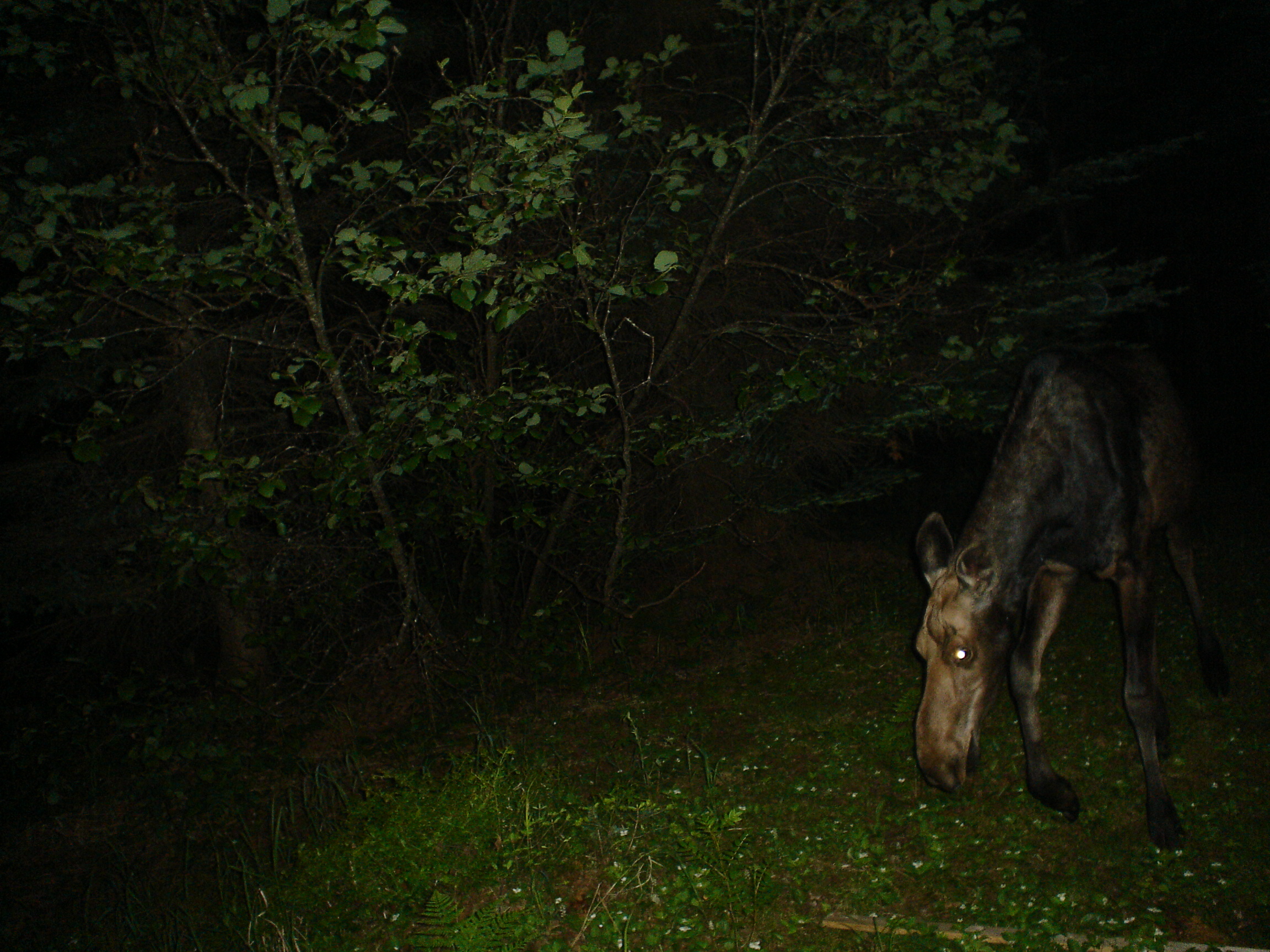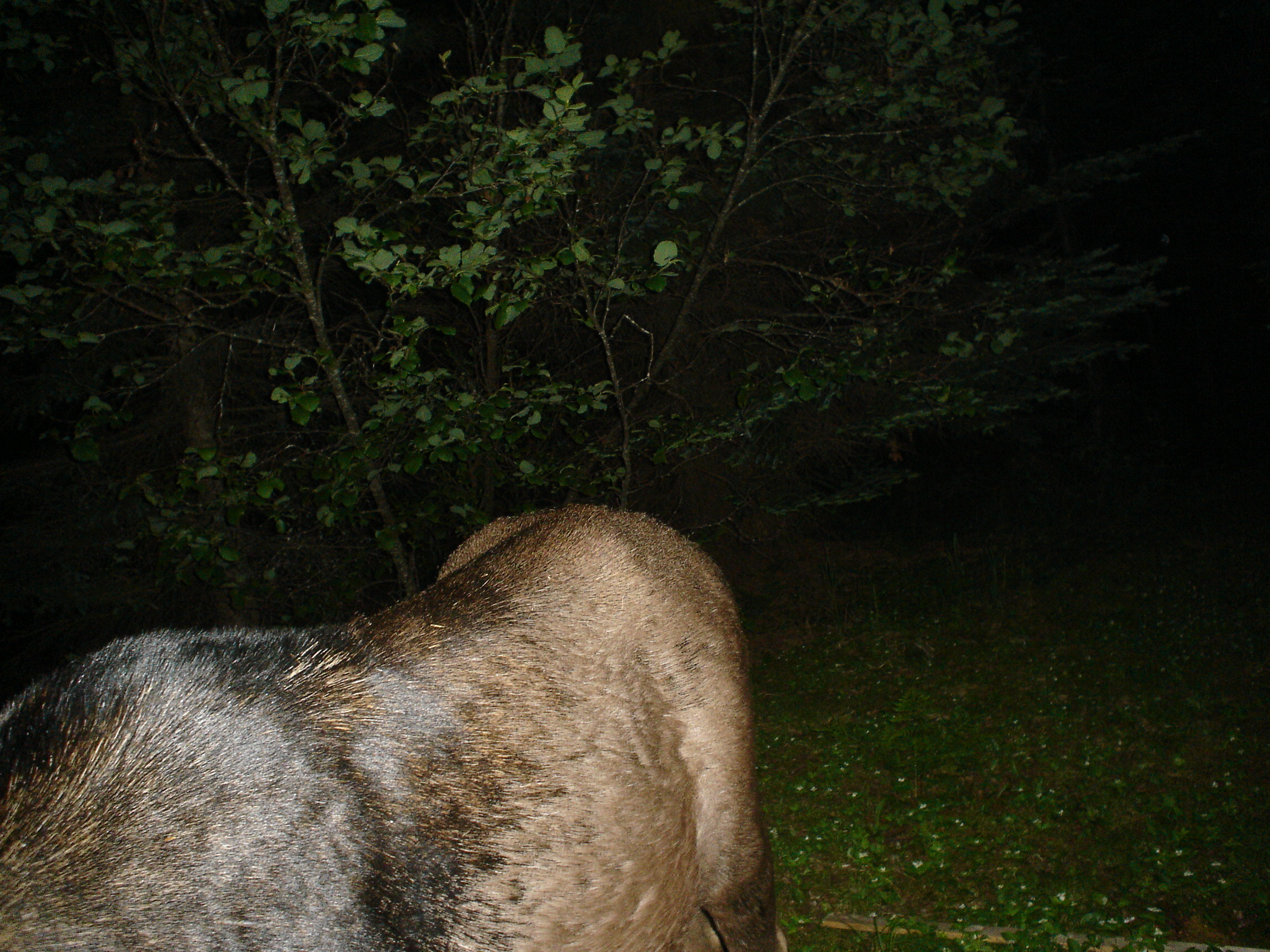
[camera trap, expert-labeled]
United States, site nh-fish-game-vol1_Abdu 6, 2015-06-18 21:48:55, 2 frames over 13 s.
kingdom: Animalia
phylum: Chordata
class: Mammalia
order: Artiodactyla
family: Cervidae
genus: Alces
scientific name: Alces alces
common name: moose